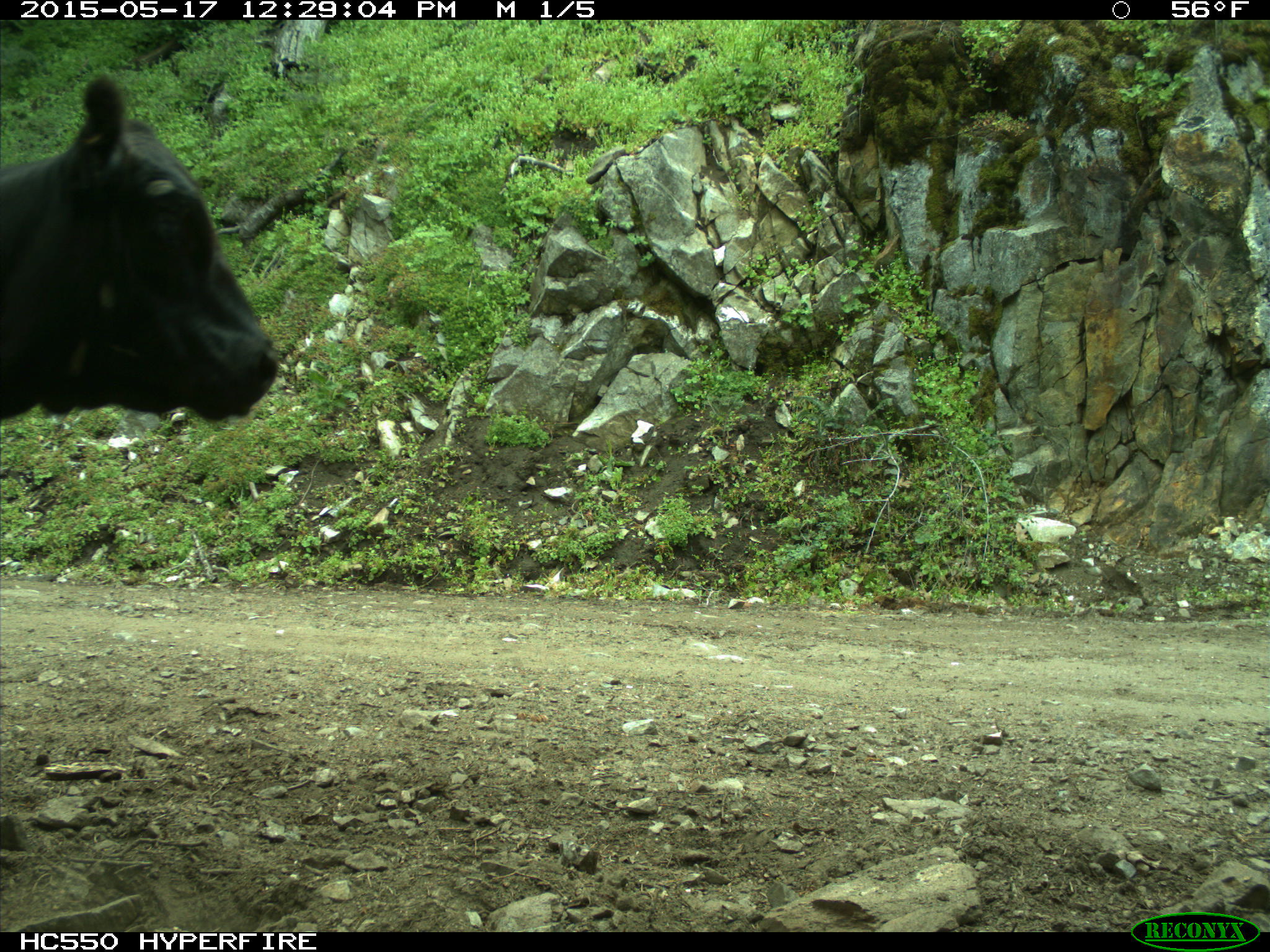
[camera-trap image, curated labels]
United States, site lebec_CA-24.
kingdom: Animalia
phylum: Chordata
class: Mammalia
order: Artiodactyla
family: Bovidae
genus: Bos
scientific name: Bos taurus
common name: domestic cow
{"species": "Bos taurus (domestic cow)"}